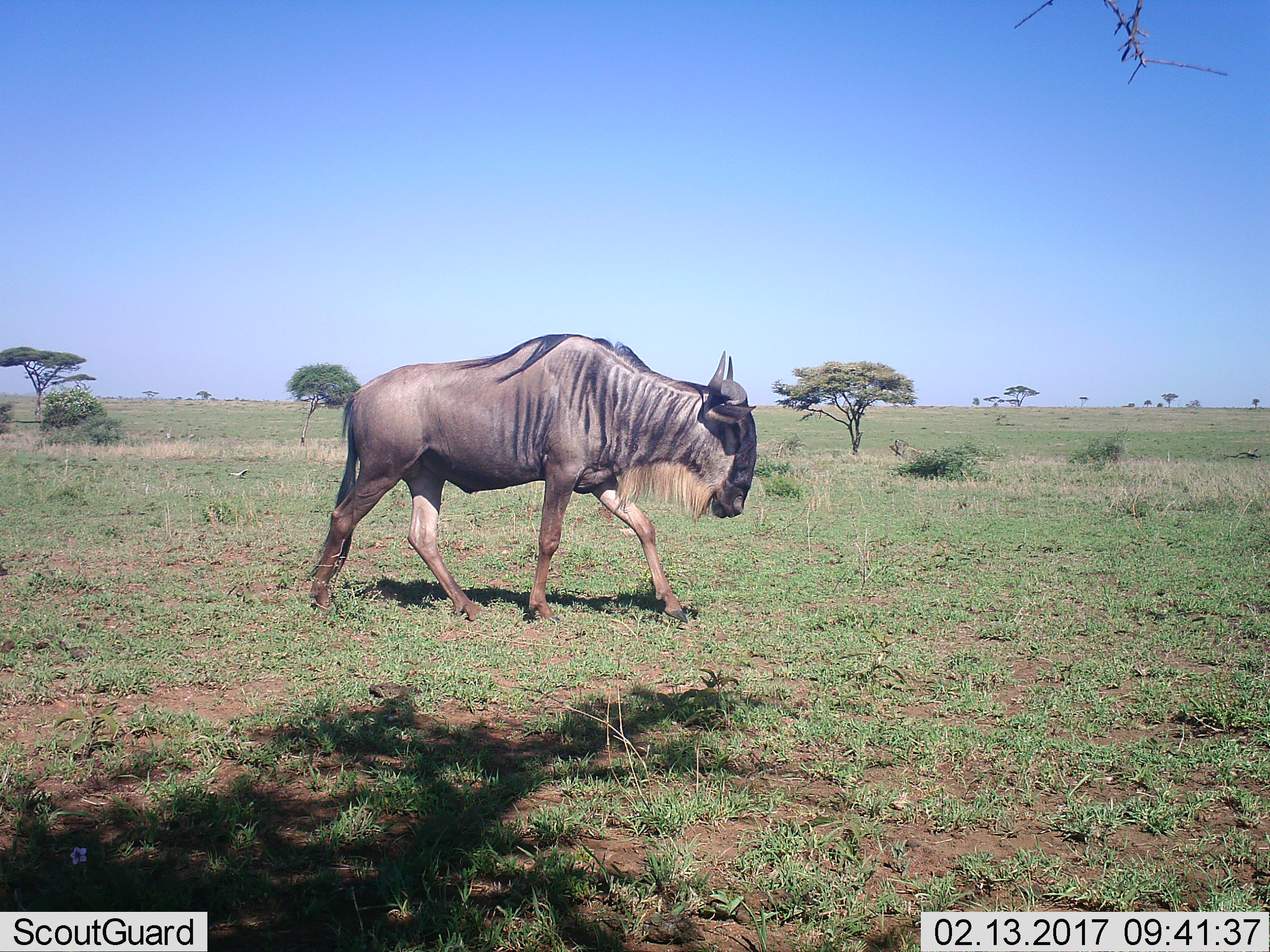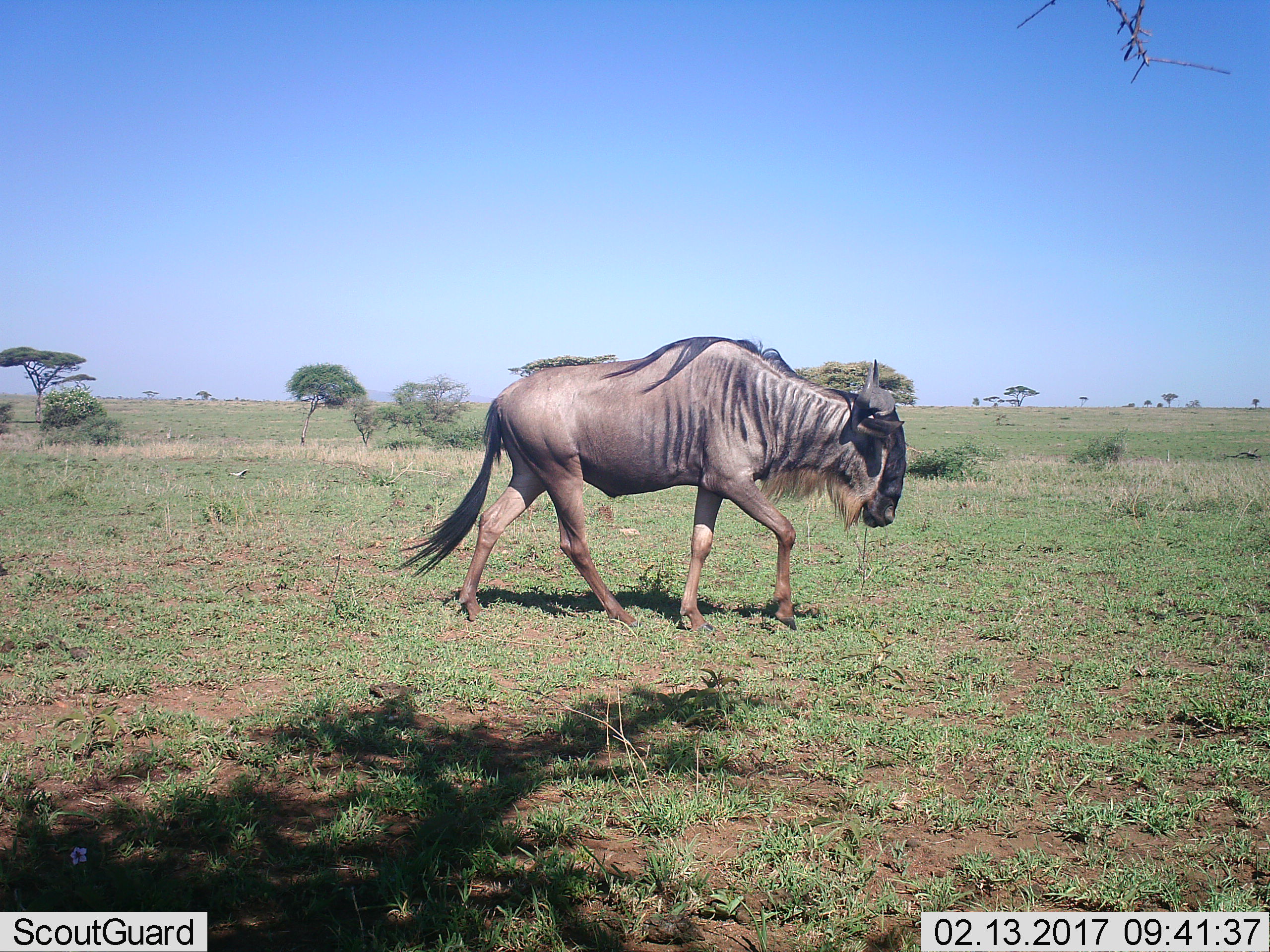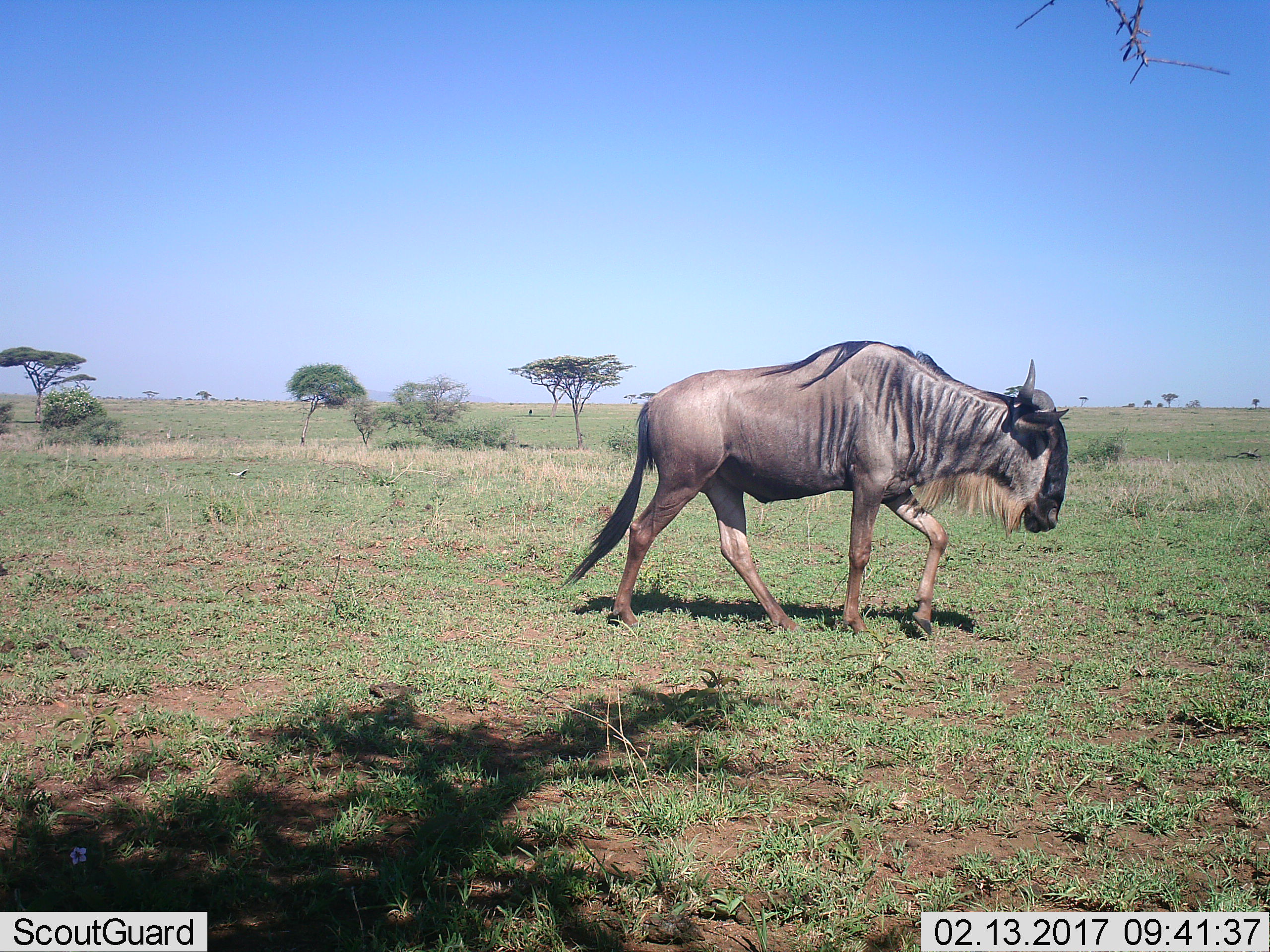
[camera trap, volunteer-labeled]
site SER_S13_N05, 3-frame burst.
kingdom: Animalia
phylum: Chordata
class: Mammalia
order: Artiodactyla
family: Bovidae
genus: Connochaetes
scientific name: Connochaetes taurinus taurinus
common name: blue wildebeest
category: wildebeestblue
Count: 1.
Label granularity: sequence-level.